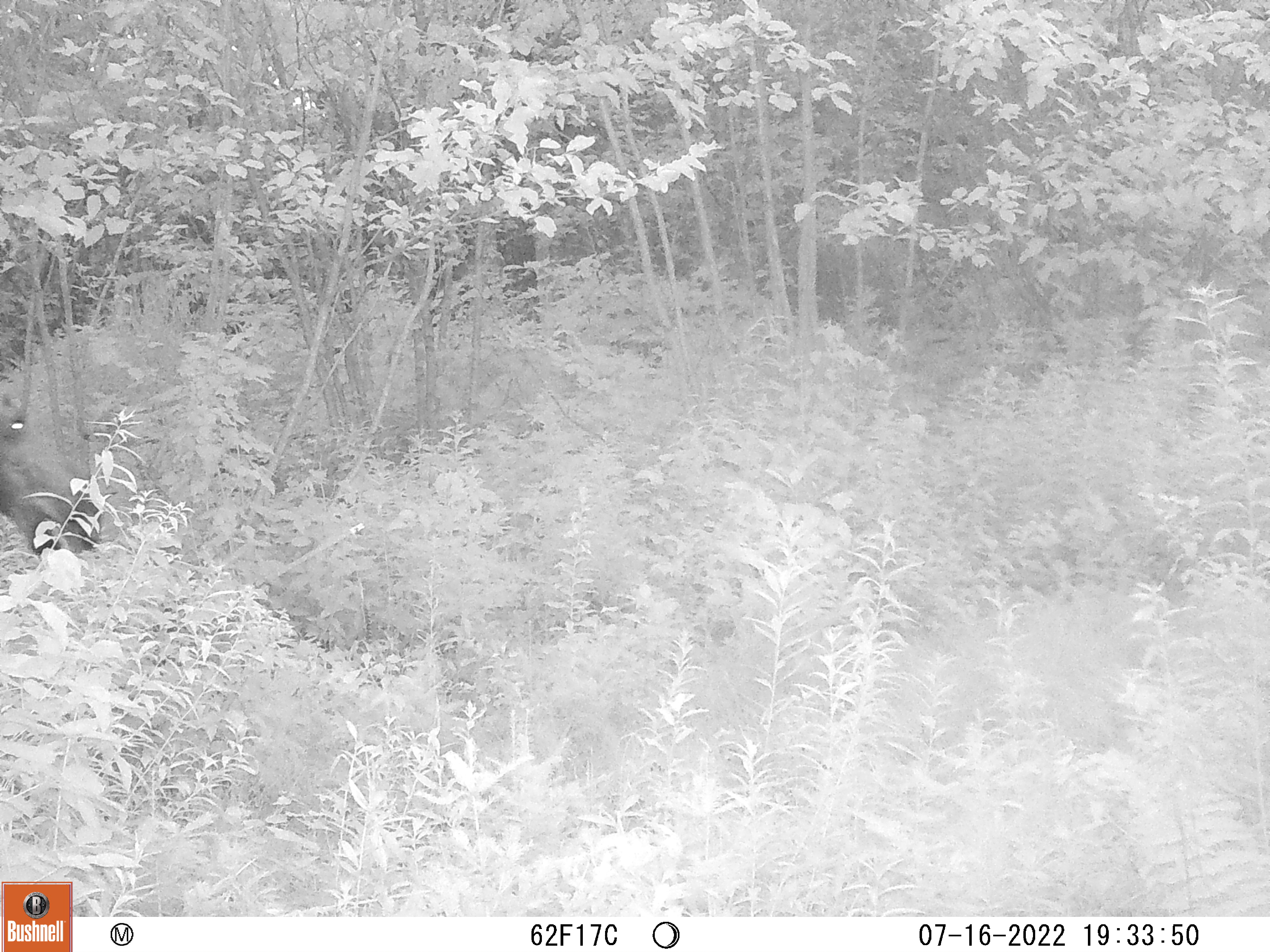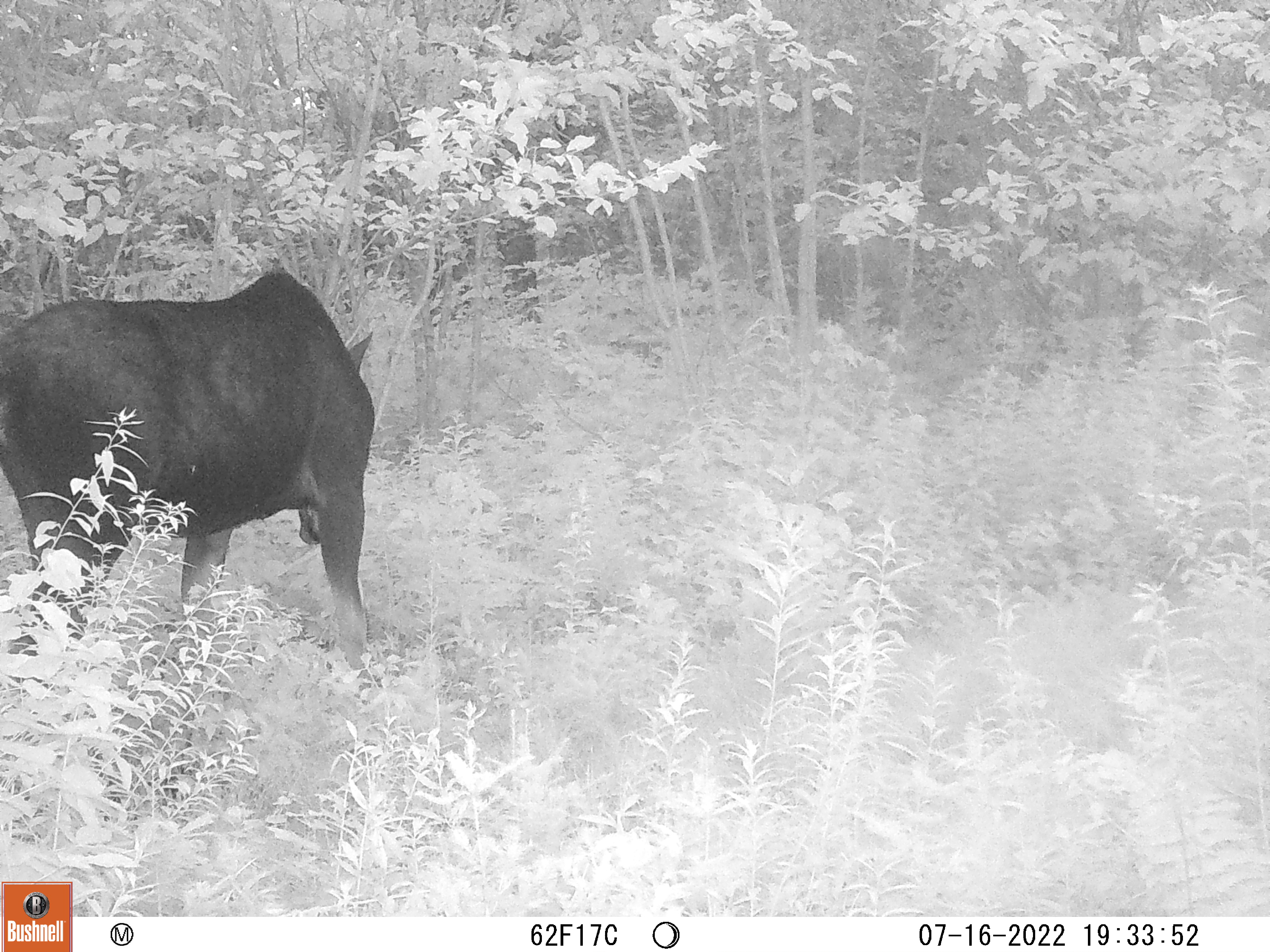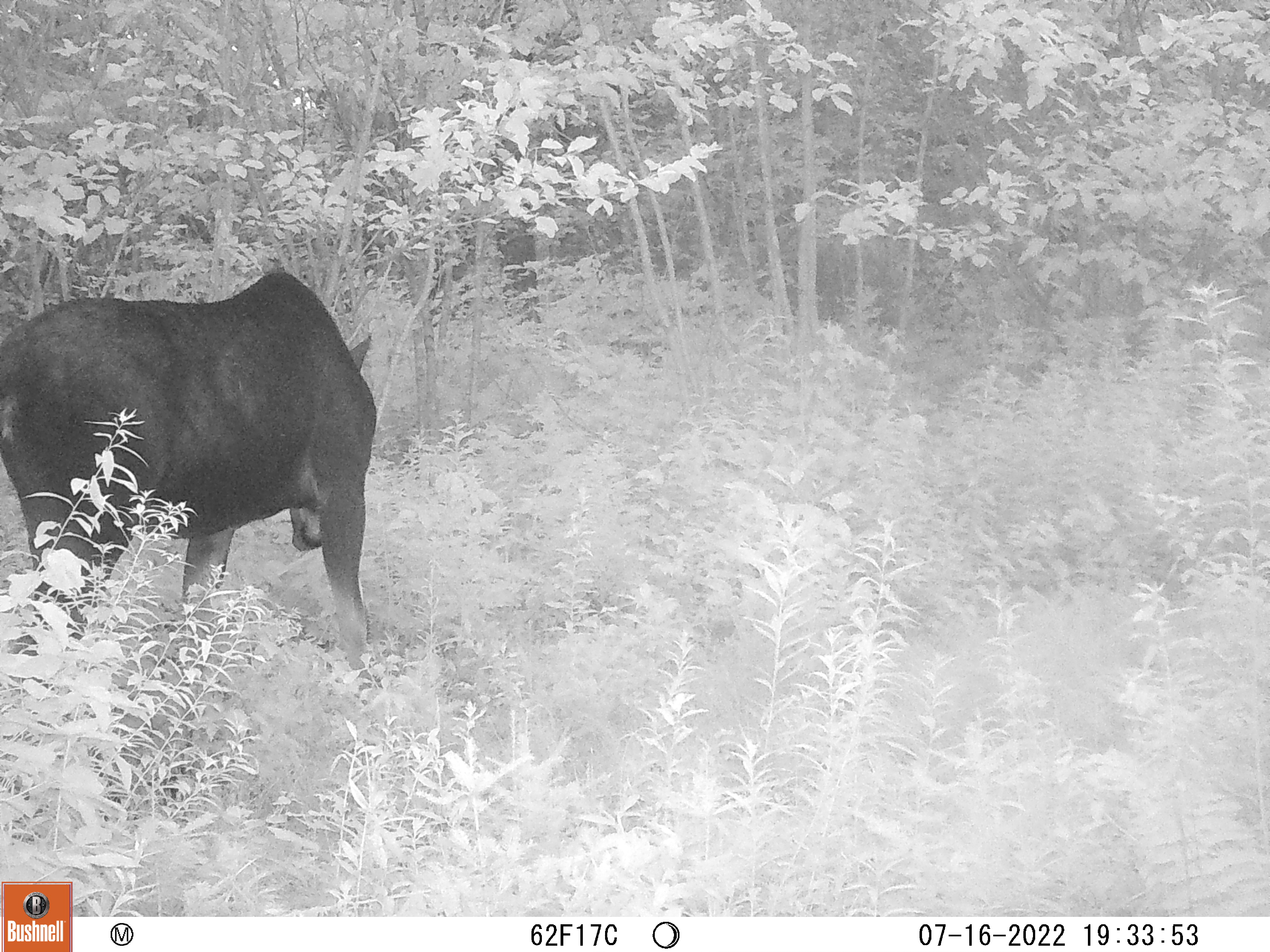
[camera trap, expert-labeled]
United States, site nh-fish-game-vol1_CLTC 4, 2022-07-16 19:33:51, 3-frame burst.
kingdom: Animalia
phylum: Chordata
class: Mammalia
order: Artiodactyla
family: Cervidae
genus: Alces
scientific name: Alces alces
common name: moose